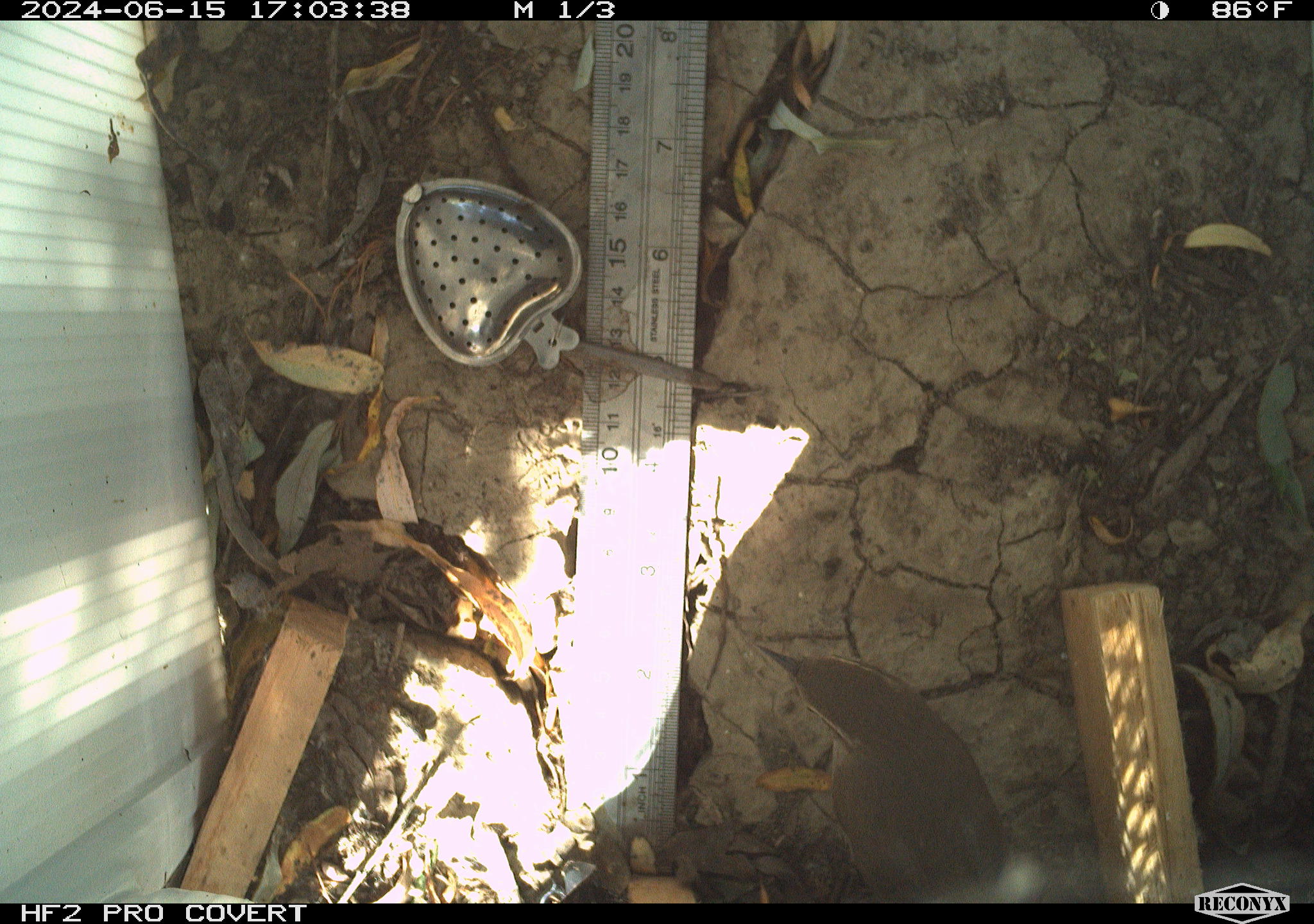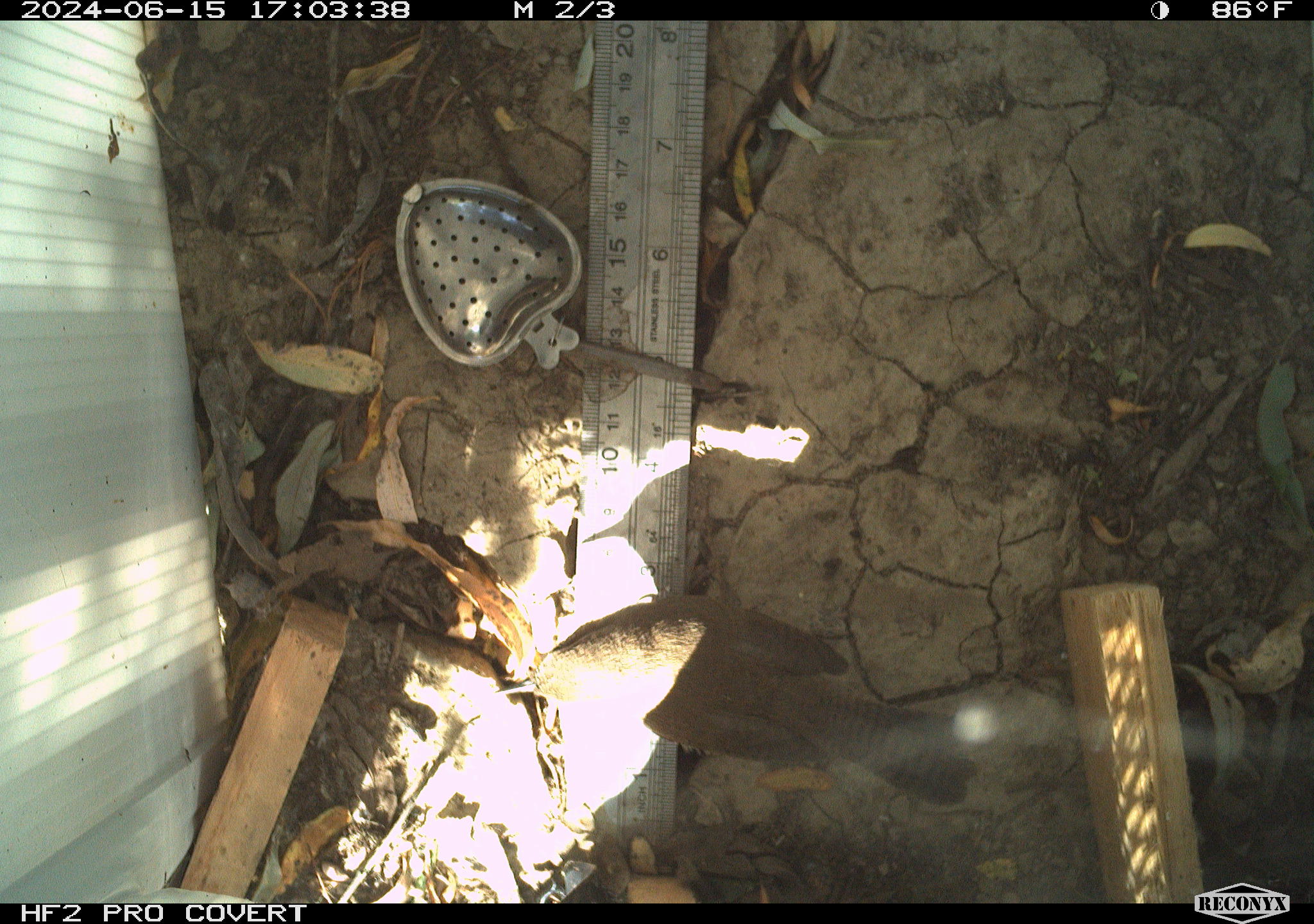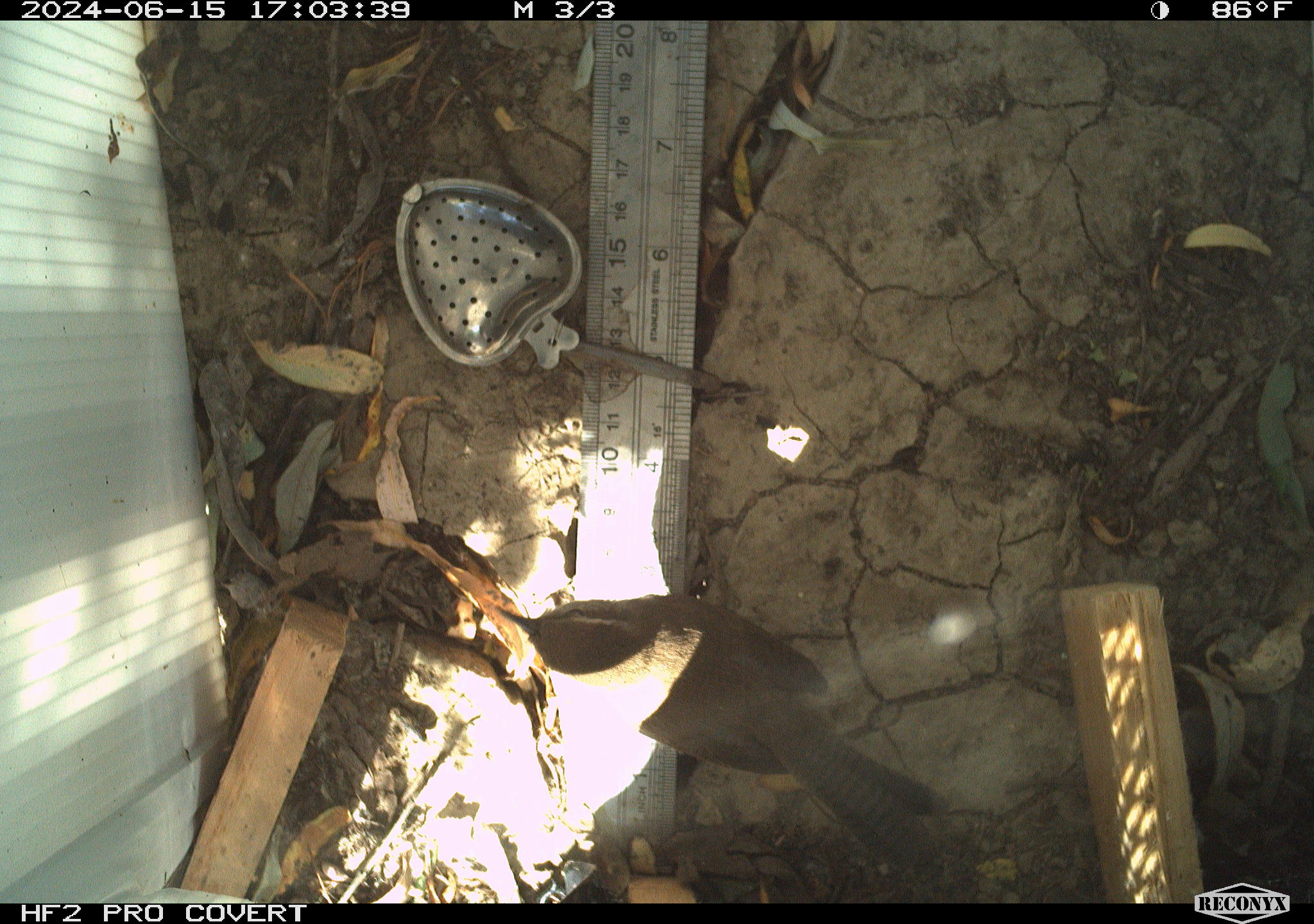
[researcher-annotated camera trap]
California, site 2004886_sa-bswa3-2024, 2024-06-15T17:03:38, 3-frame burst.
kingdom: Animalia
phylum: Chordata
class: Aves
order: Passeriformes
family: Troglodytidae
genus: Thryomanes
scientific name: Thryomanes bewickii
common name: bewick's wren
Bewick's wren (Thryomanes bewickii).